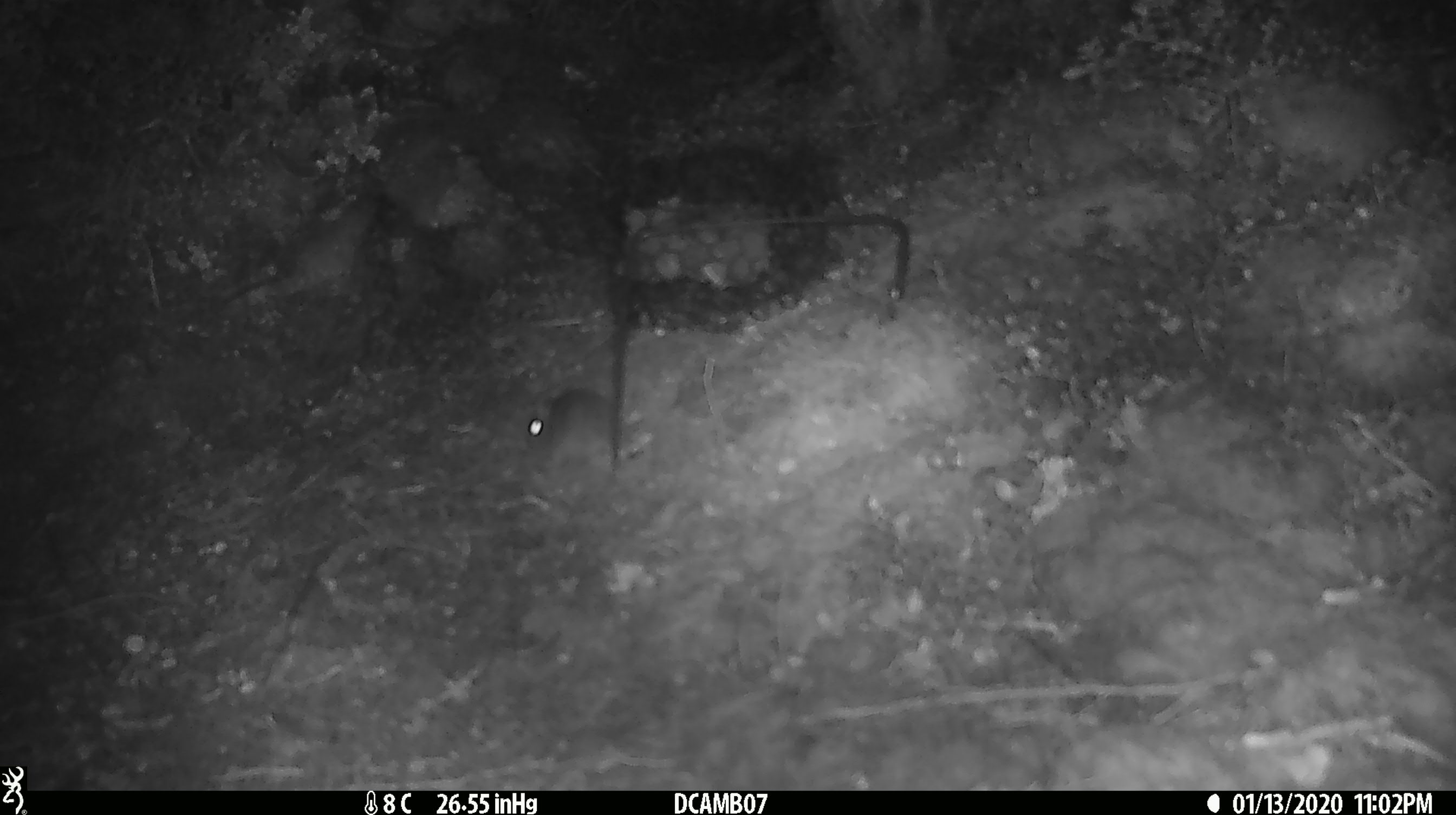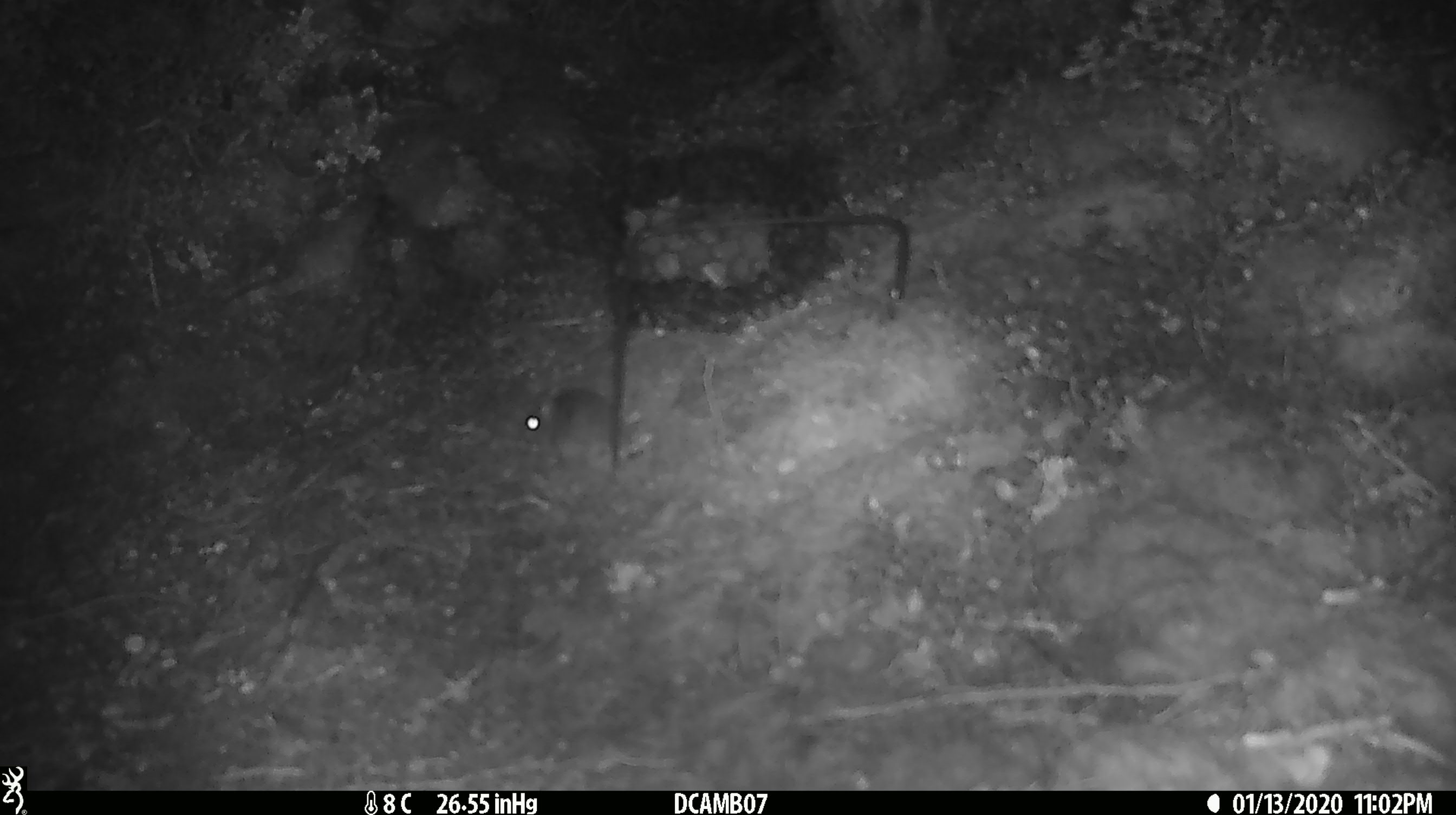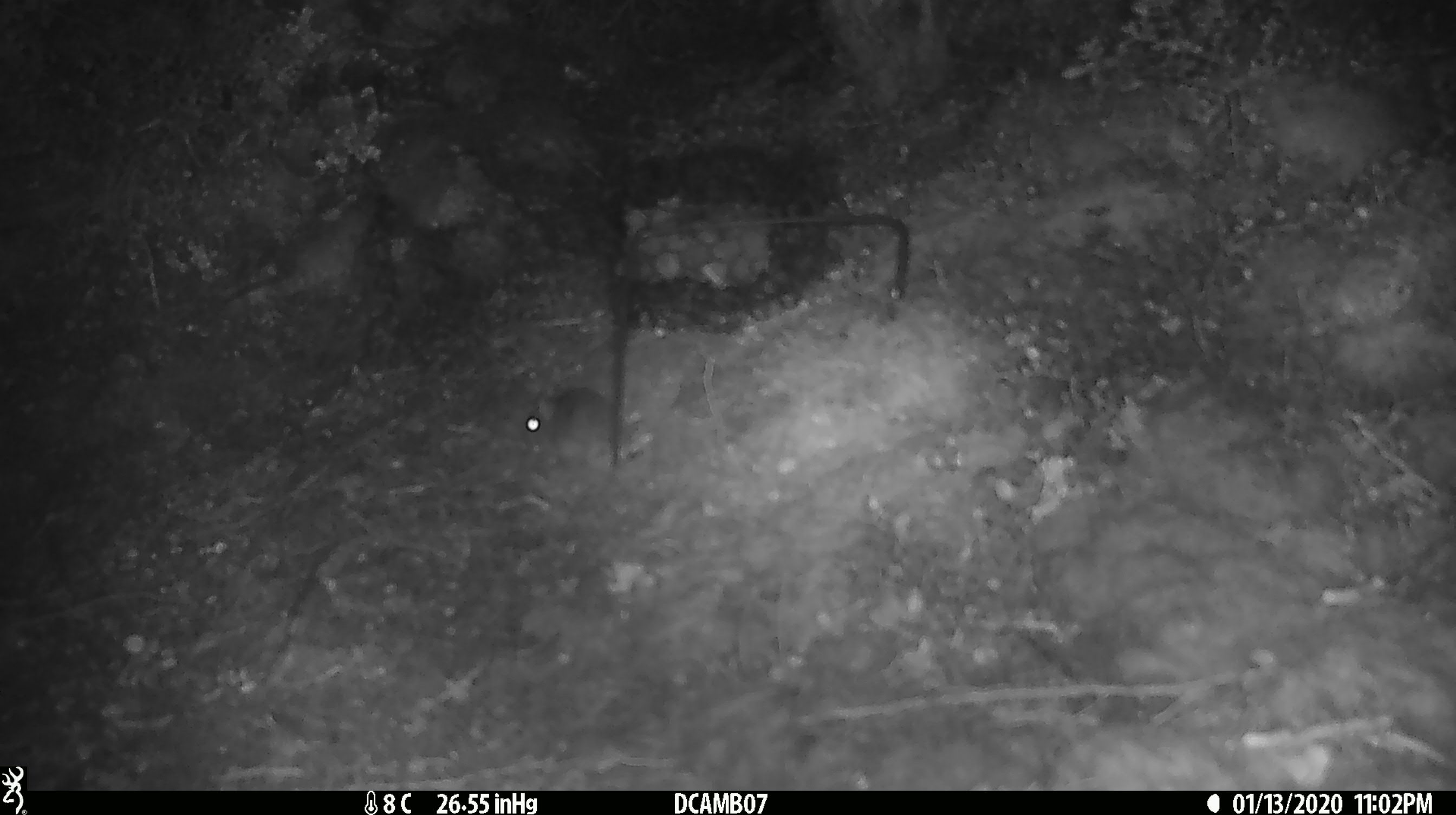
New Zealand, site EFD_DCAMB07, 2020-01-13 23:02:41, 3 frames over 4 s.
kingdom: Animalia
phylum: Chordata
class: Mammalia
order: Rodentia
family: Muridae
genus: Mus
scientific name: Mus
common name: mouse